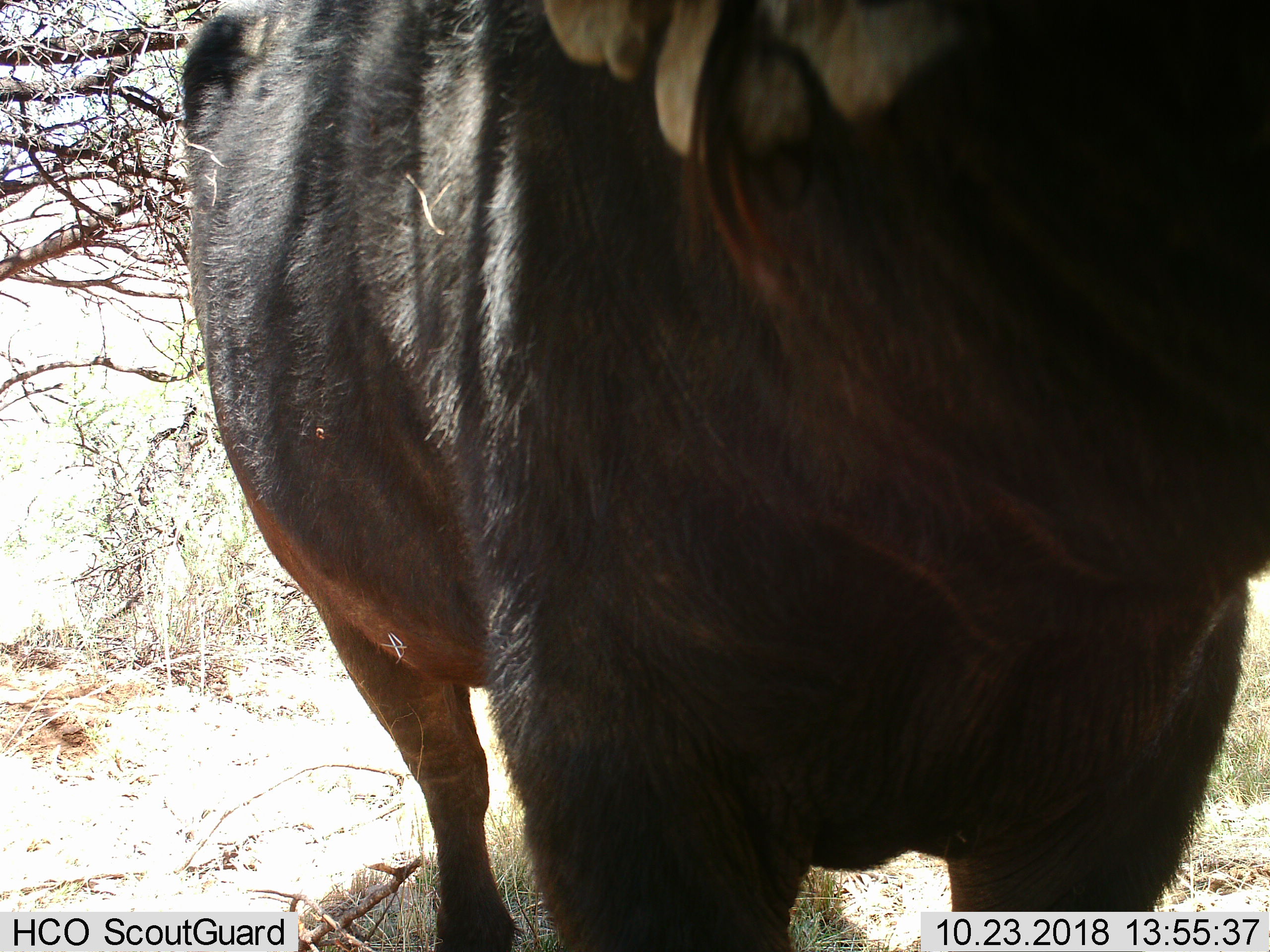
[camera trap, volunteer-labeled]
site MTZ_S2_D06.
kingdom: Animalia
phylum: Chordata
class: Mammalia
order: Artiodactyla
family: Bovidae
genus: Syncerus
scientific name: Syncerus caffer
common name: african buffalo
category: buffalo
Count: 1.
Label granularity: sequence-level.